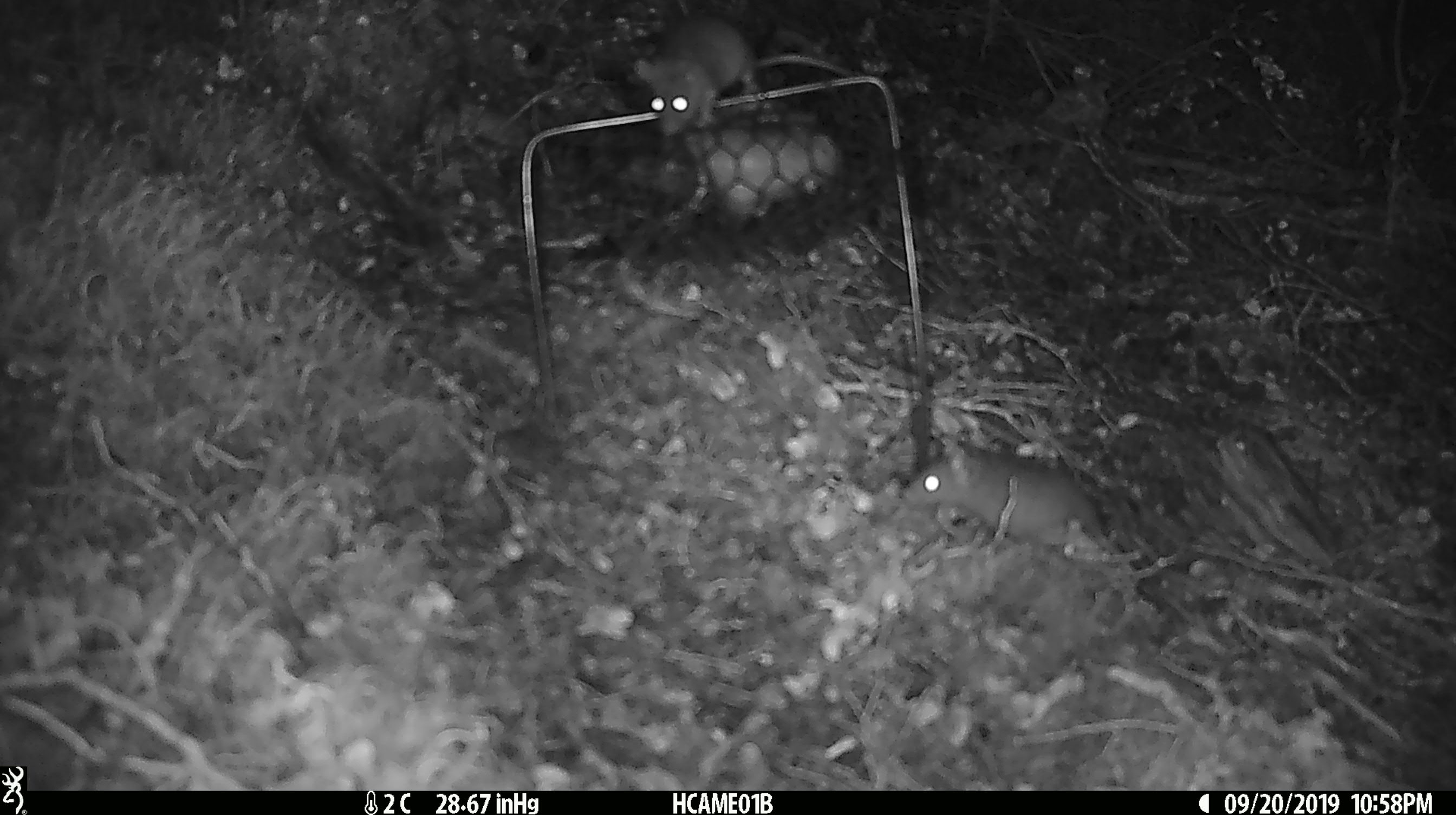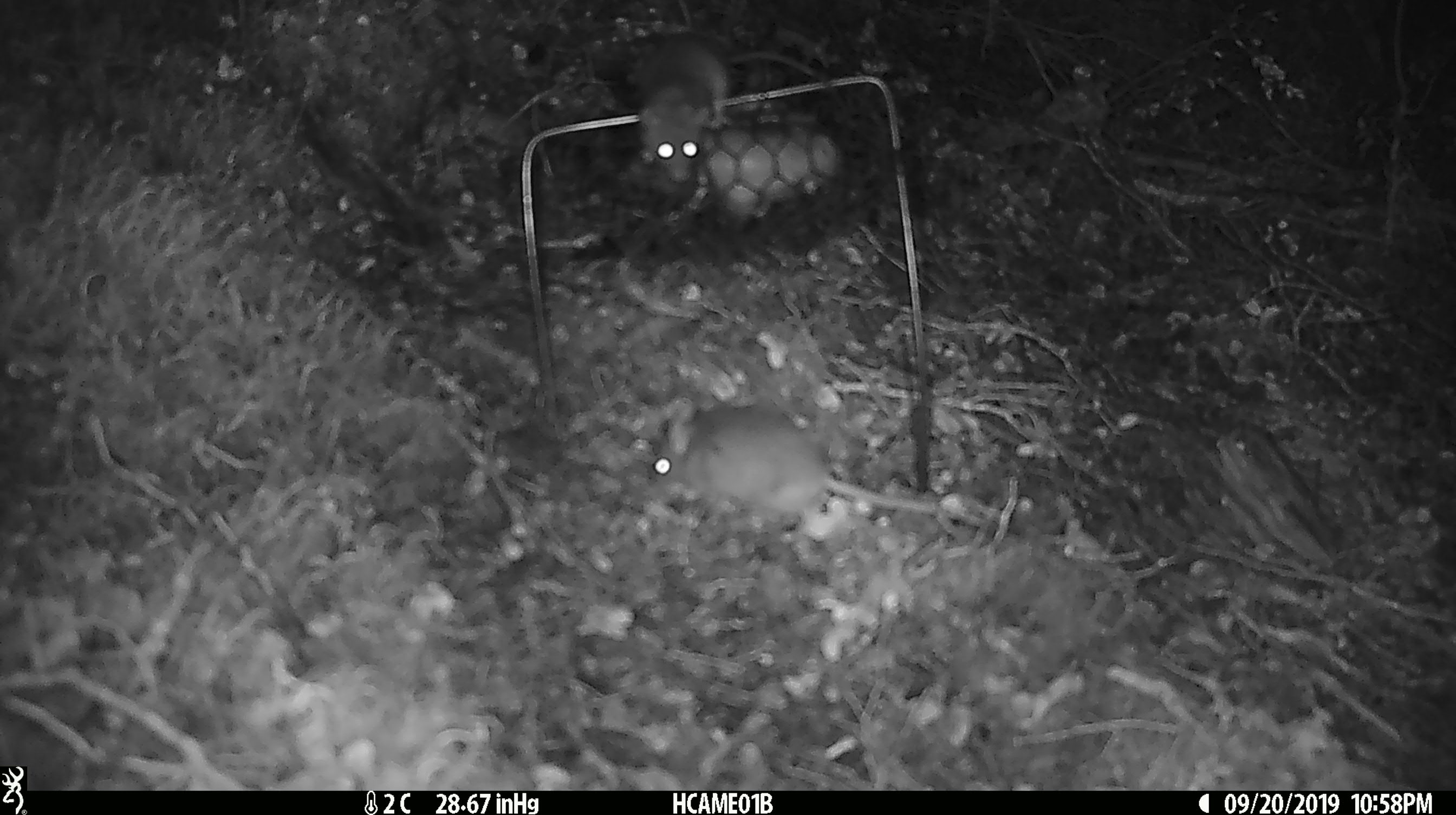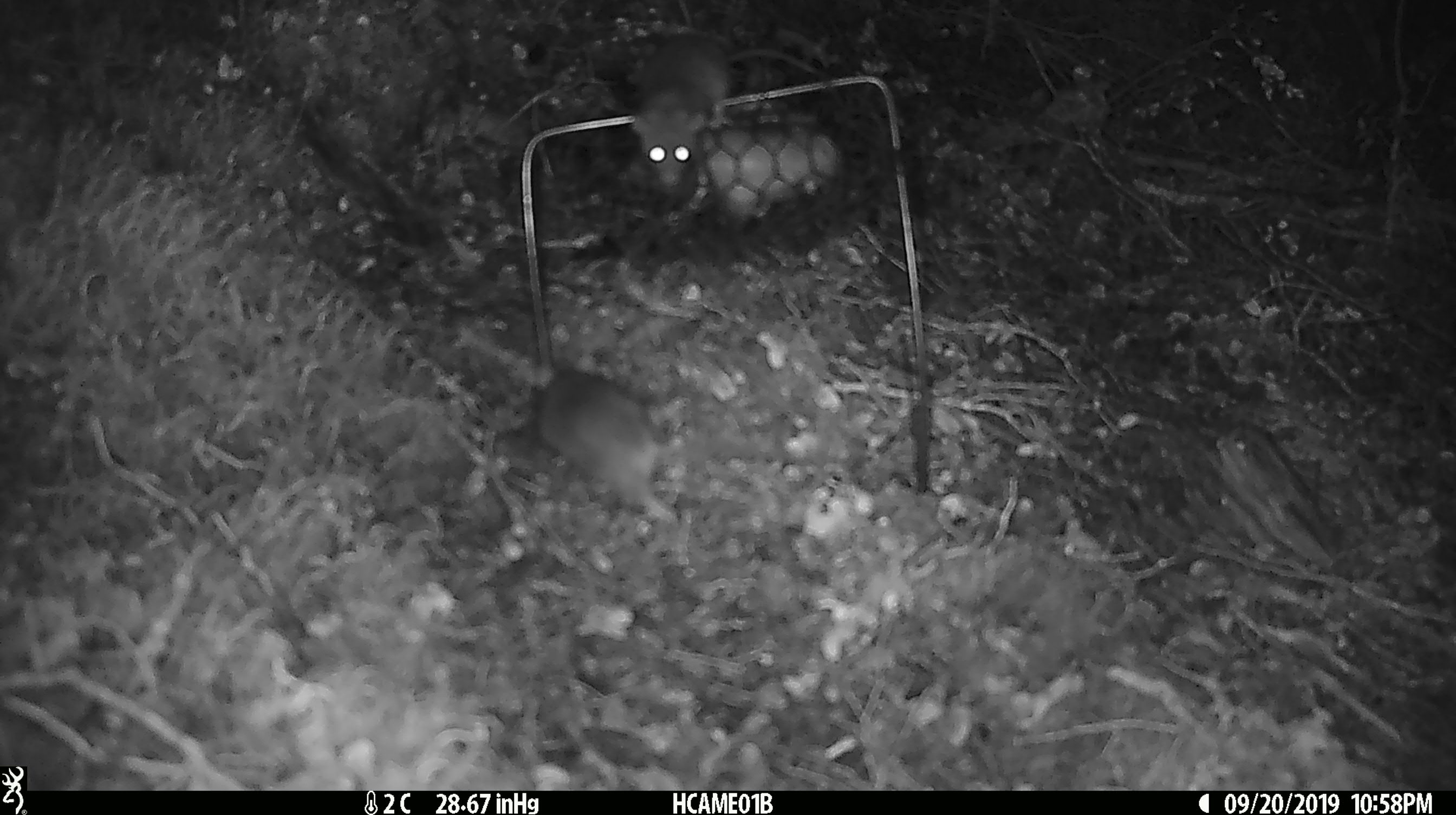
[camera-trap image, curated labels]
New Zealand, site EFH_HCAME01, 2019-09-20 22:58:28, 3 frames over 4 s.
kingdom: Animalia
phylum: Chordata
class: Mammalia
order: Rodentia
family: Muridae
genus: Mus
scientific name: Mus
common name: mouse